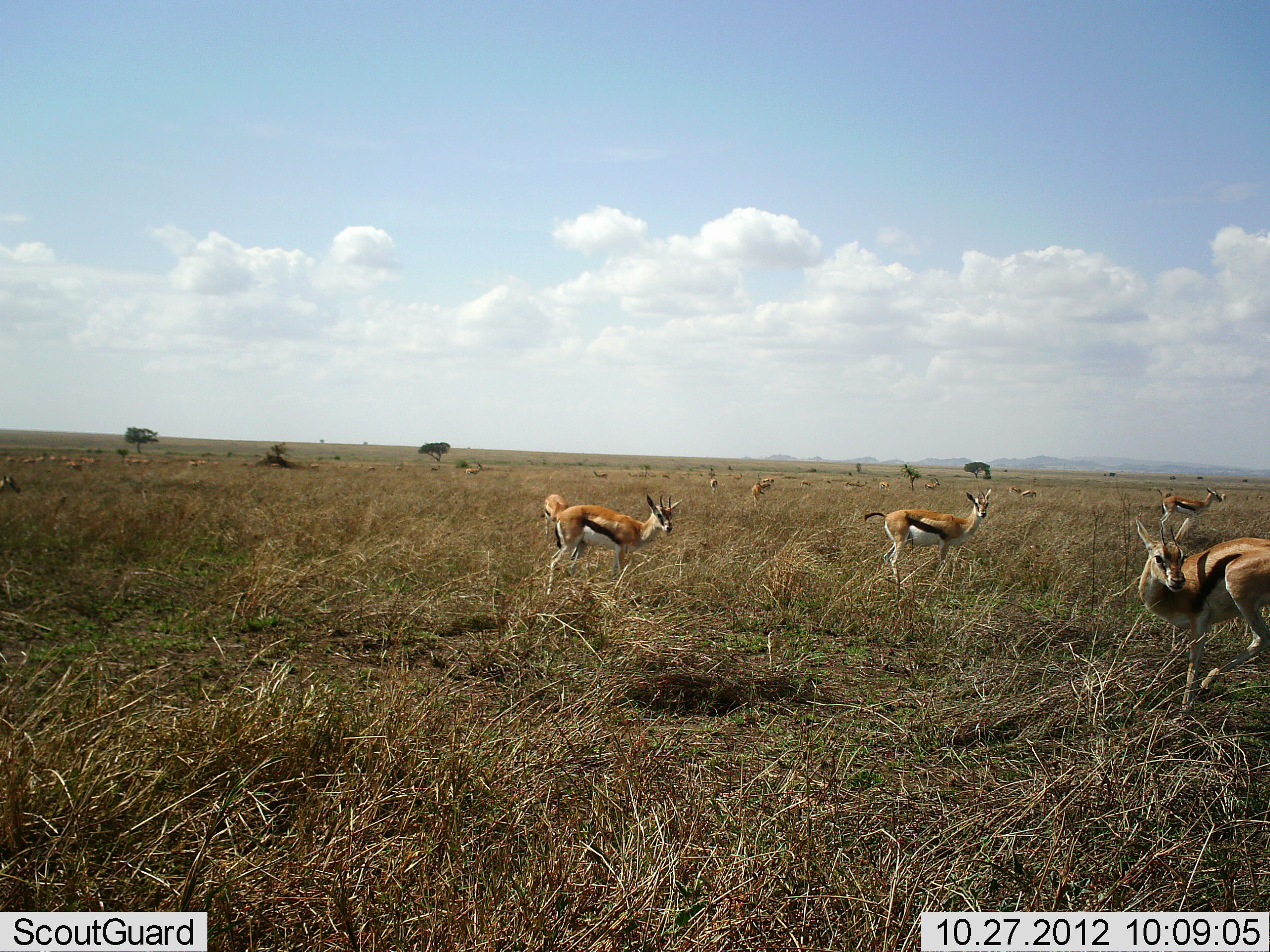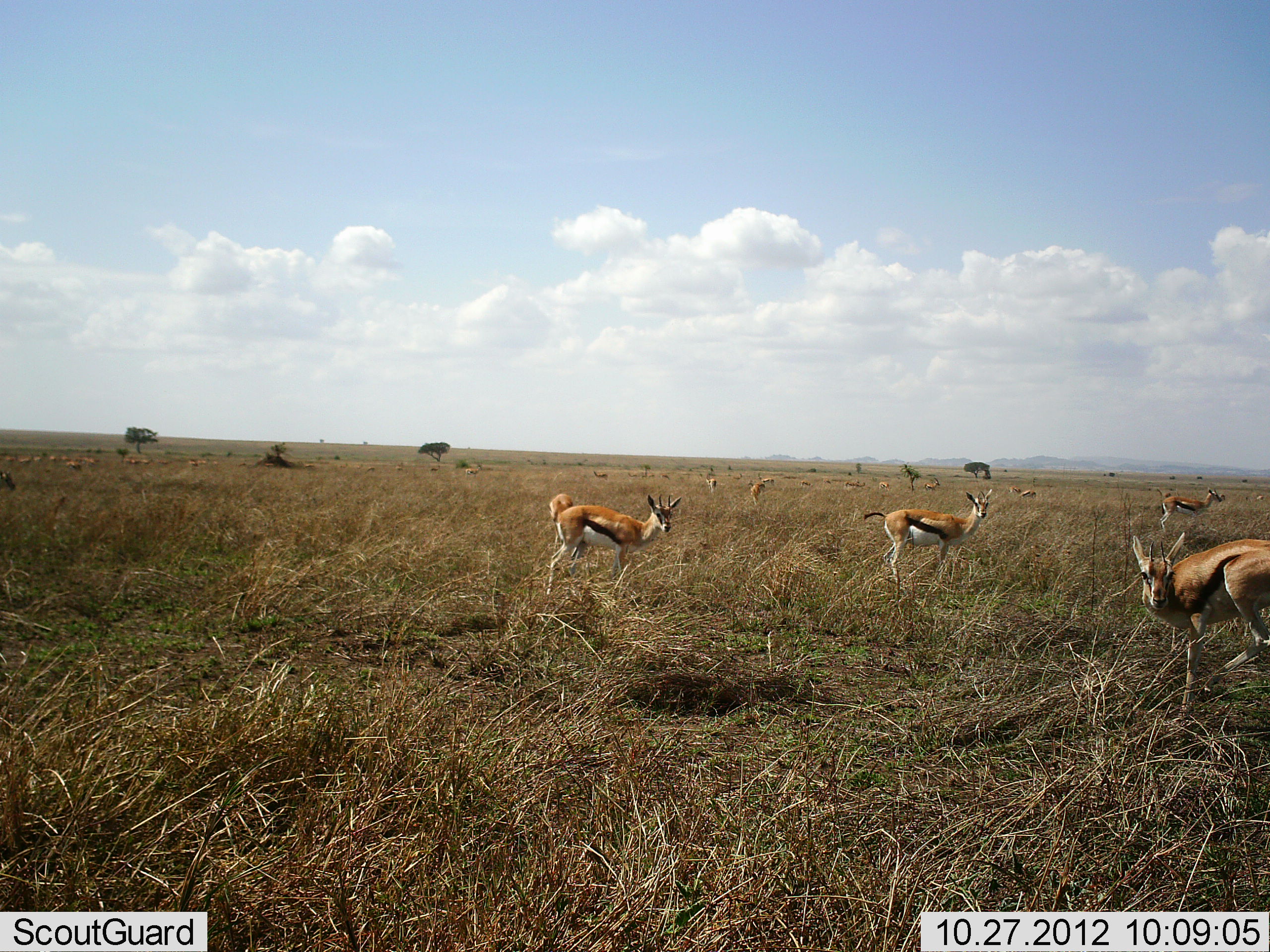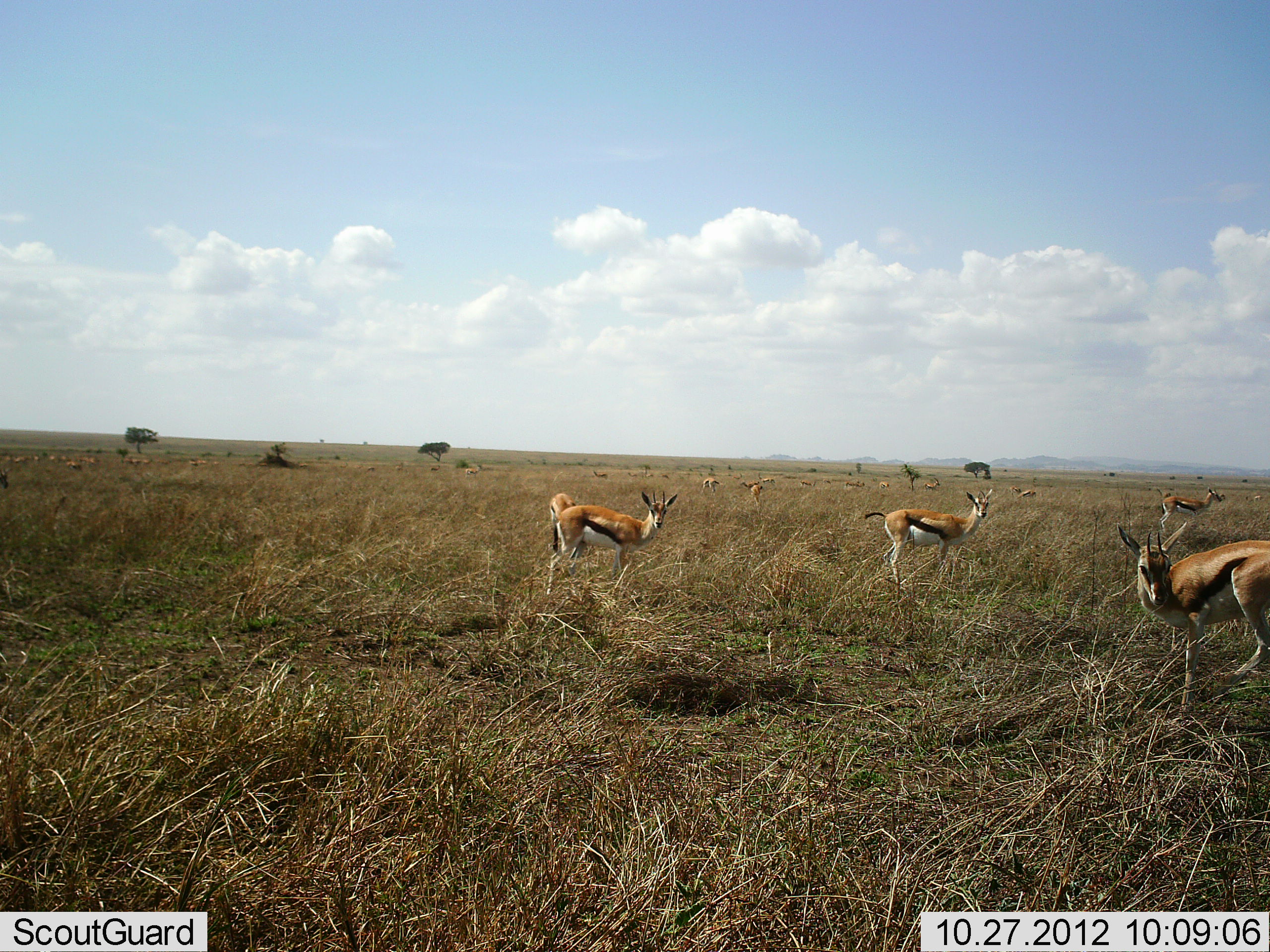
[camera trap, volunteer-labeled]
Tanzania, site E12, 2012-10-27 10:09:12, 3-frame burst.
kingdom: Animalia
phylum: Chordata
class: Mammalia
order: Artiodactyla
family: Bovidae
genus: Eudorcas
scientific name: Eudorcas thomsonii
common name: thomson's gazelle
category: gazellethomsons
Gazellethomsons (thomson's gazelle) (Eudorcas thomsonii), count 11-50. Behavior (volunteer vote fractions): standing 100%, resting 0%, moving 20%, interacting 0%. Young present (vote fraction): 0%. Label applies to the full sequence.